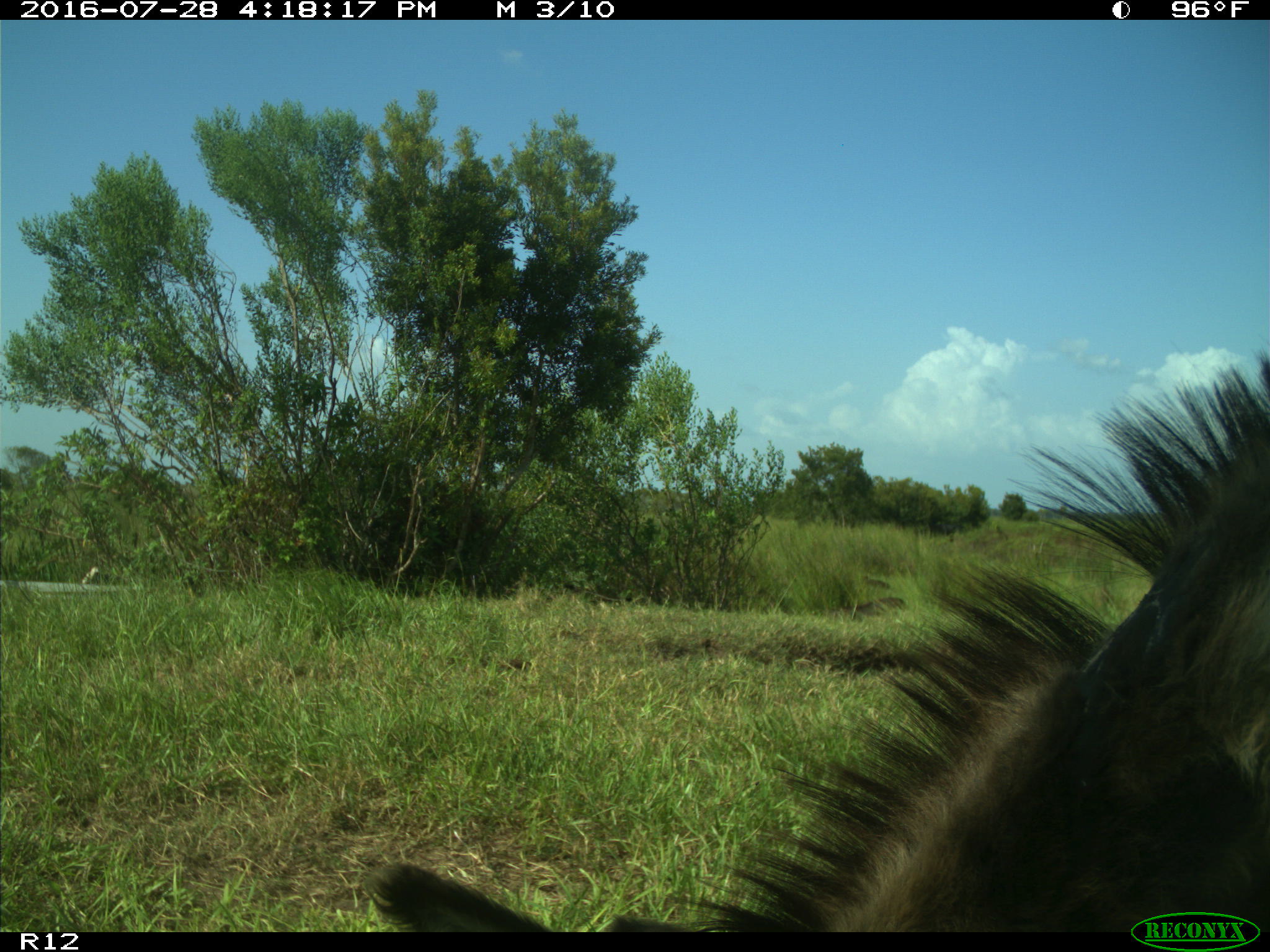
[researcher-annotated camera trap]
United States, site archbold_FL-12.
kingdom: Animalia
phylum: Chordata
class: Mammalia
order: Perissodactyla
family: Equidae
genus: Equus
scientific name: Equus africanus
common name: african wild ass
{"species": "Equus africanus (african wild ass)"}